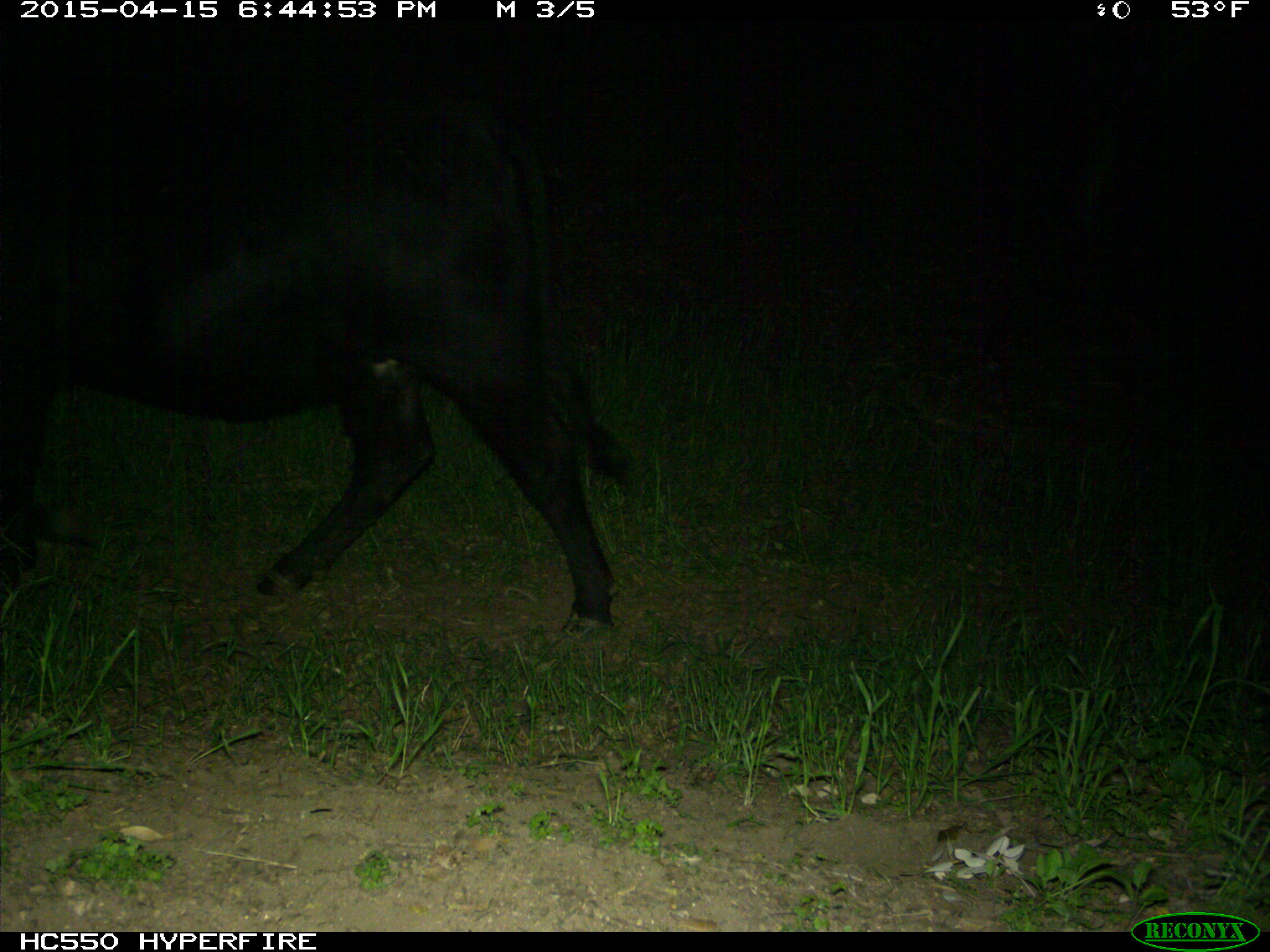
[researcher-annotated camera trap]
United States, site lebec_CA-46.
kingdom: Animalia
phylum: Chordata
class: Mammalia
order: Artiodactyla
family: Bovidae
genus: Bos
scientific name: Bos taurus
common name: domestic cow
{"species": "Bos taurus (domestic cow)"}